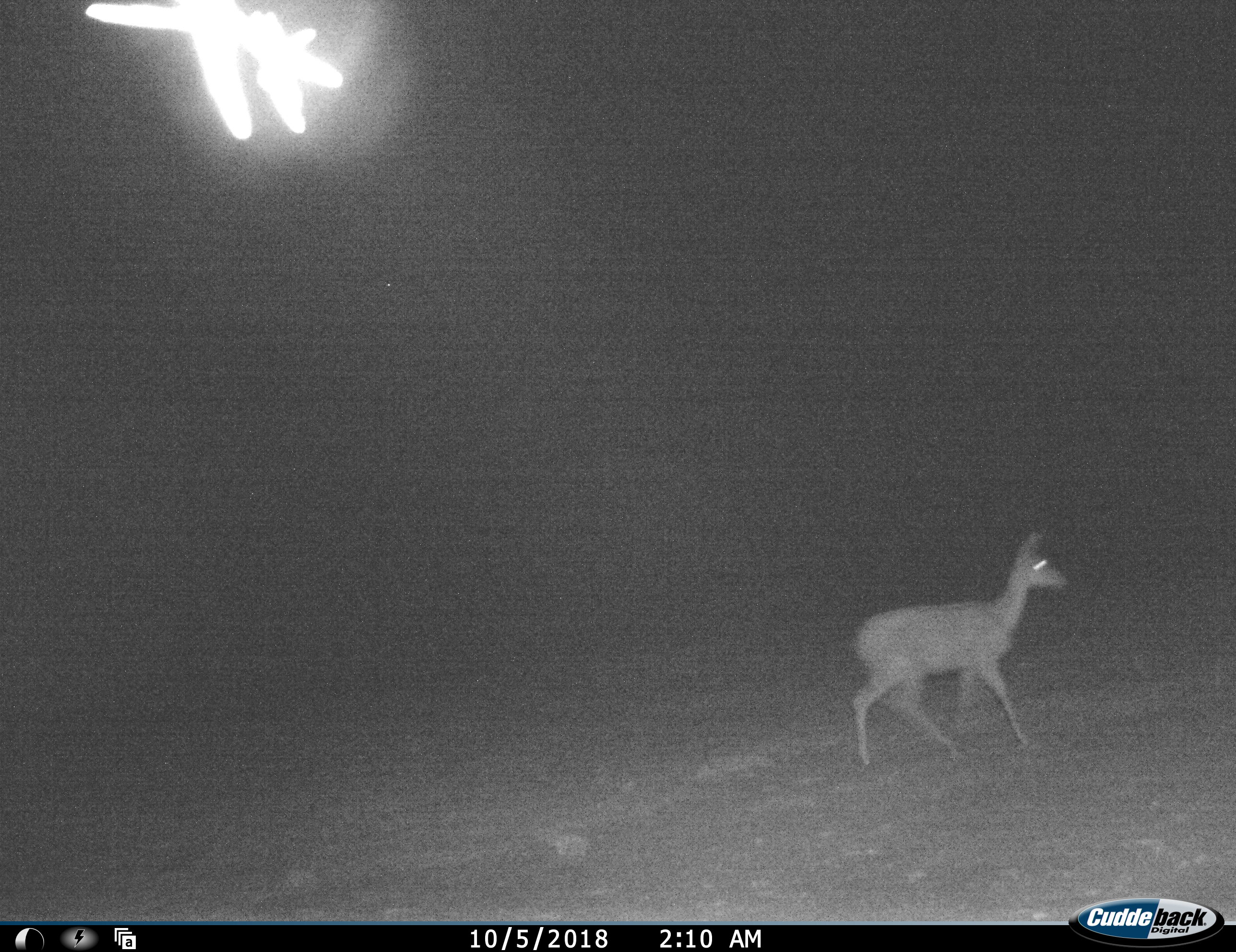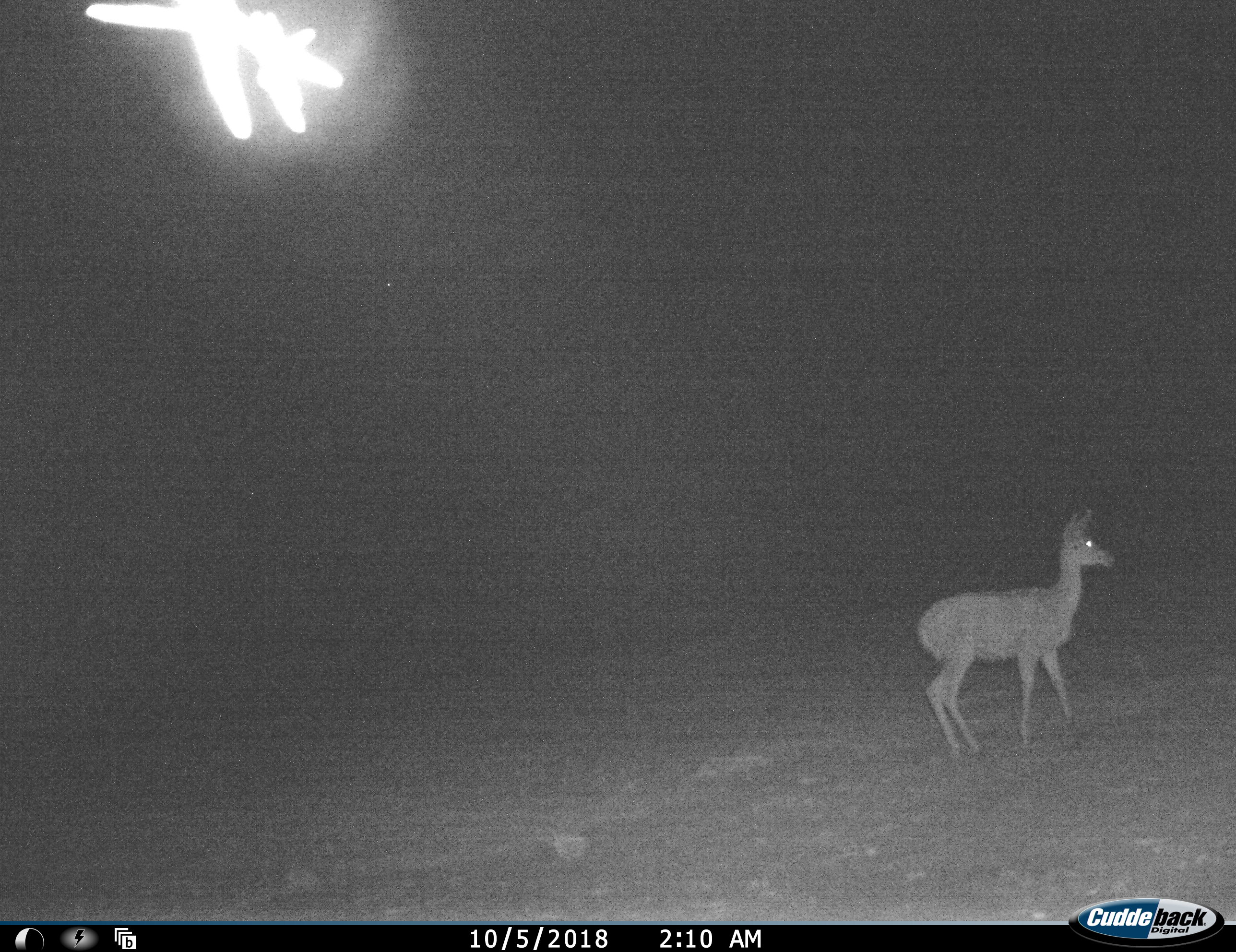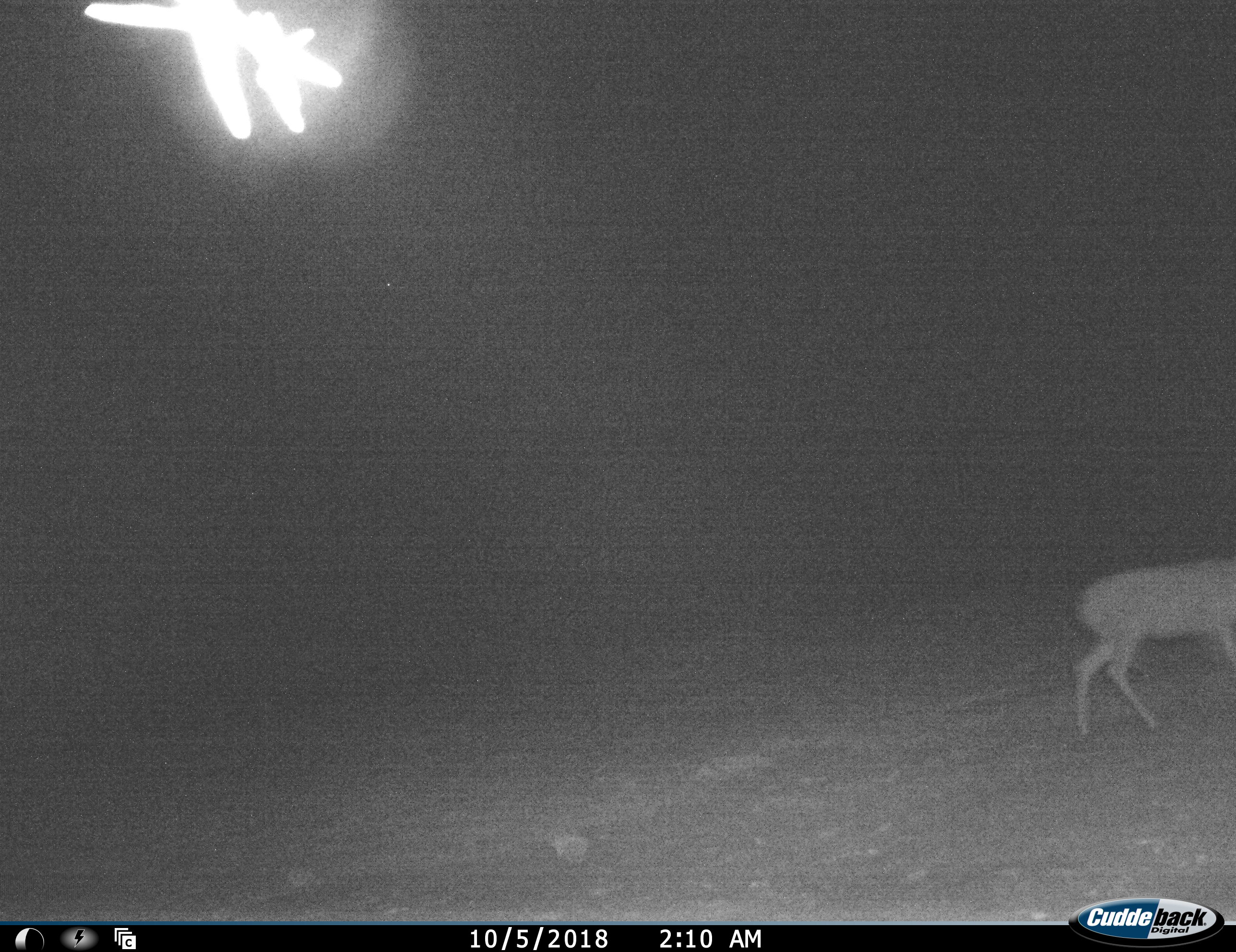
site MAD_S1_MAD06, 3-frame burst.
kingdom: Animalia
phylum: Chordata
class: Mammalia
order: Artiodactyla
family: Bovidae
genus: Redunca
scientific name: Redunca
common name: reedbuck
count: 1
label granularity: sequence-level